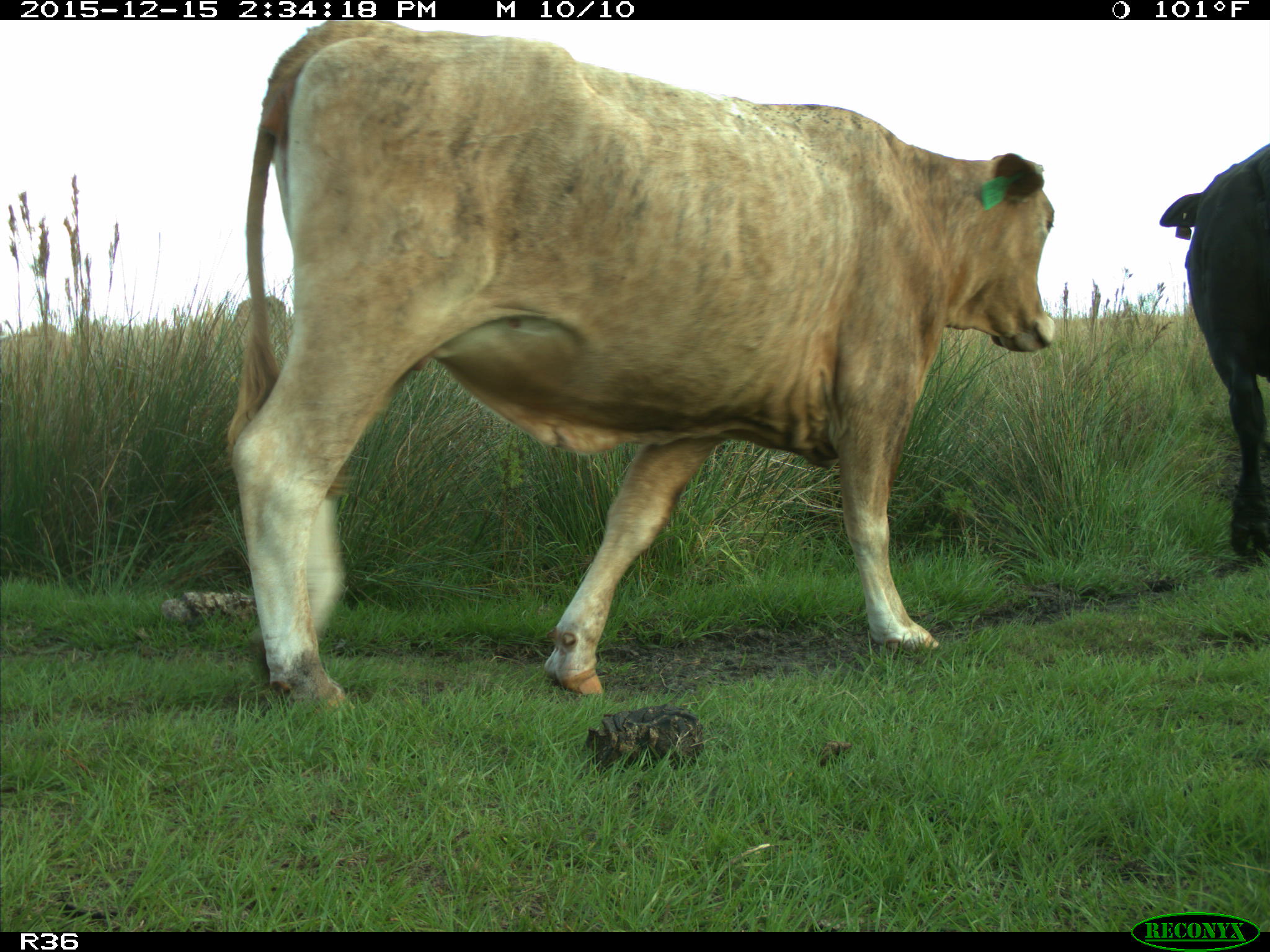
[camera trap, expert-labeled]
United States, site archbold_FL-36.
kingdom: Animalia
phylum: Chordata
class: Mammalia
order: Artiodactyla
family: Bovidae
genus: Bos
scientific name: Bos taurus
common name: domestic cow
Bos taurus (domestic cow).